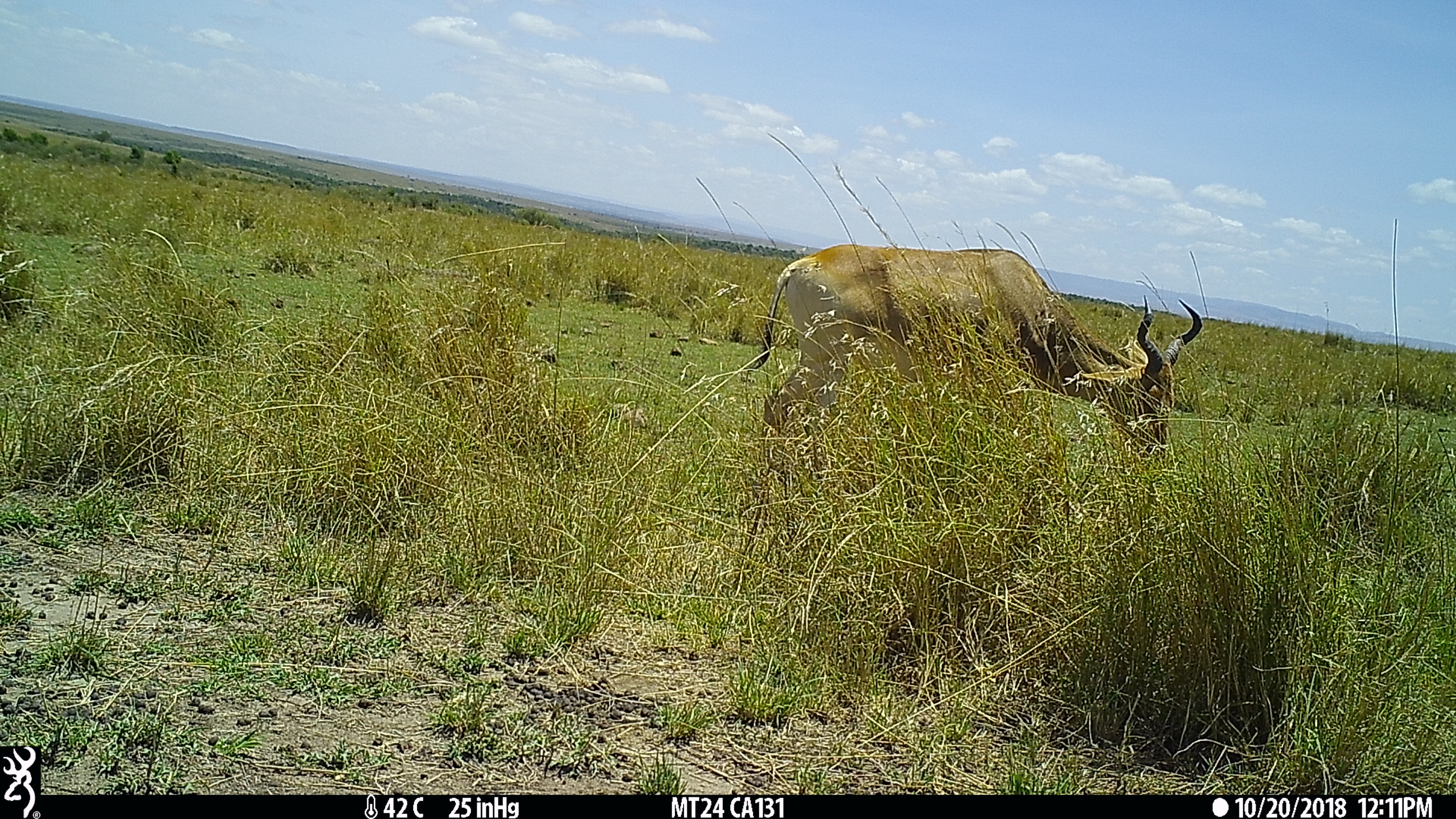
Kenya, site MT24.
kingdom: Animalia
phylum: Chordata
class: Mammalia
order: Artiodactyla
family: Bovidae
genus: Alcelaphus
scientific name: Alcelaphus buselaphus cokii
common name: coke's hartebeest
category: hartebeest cokes